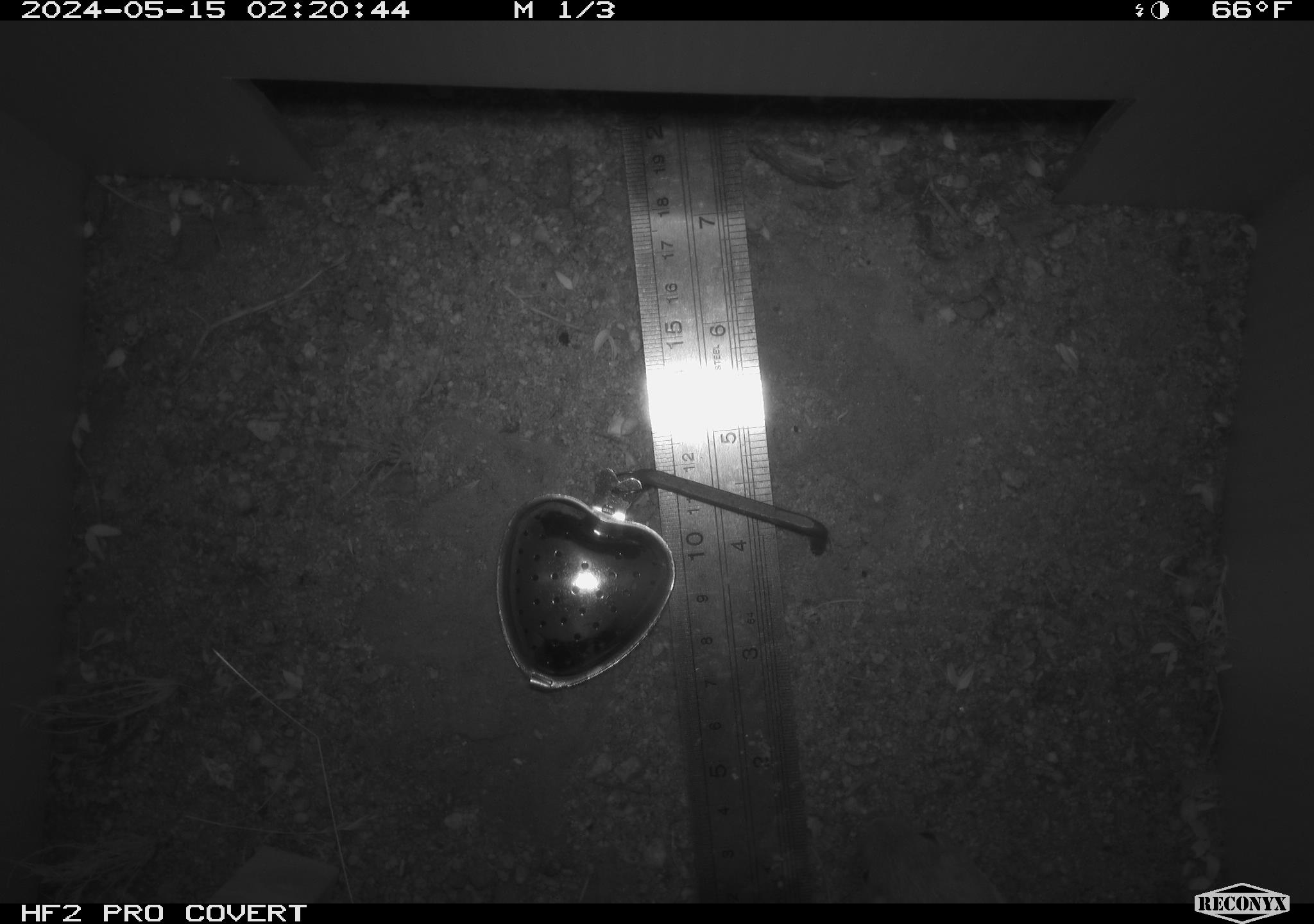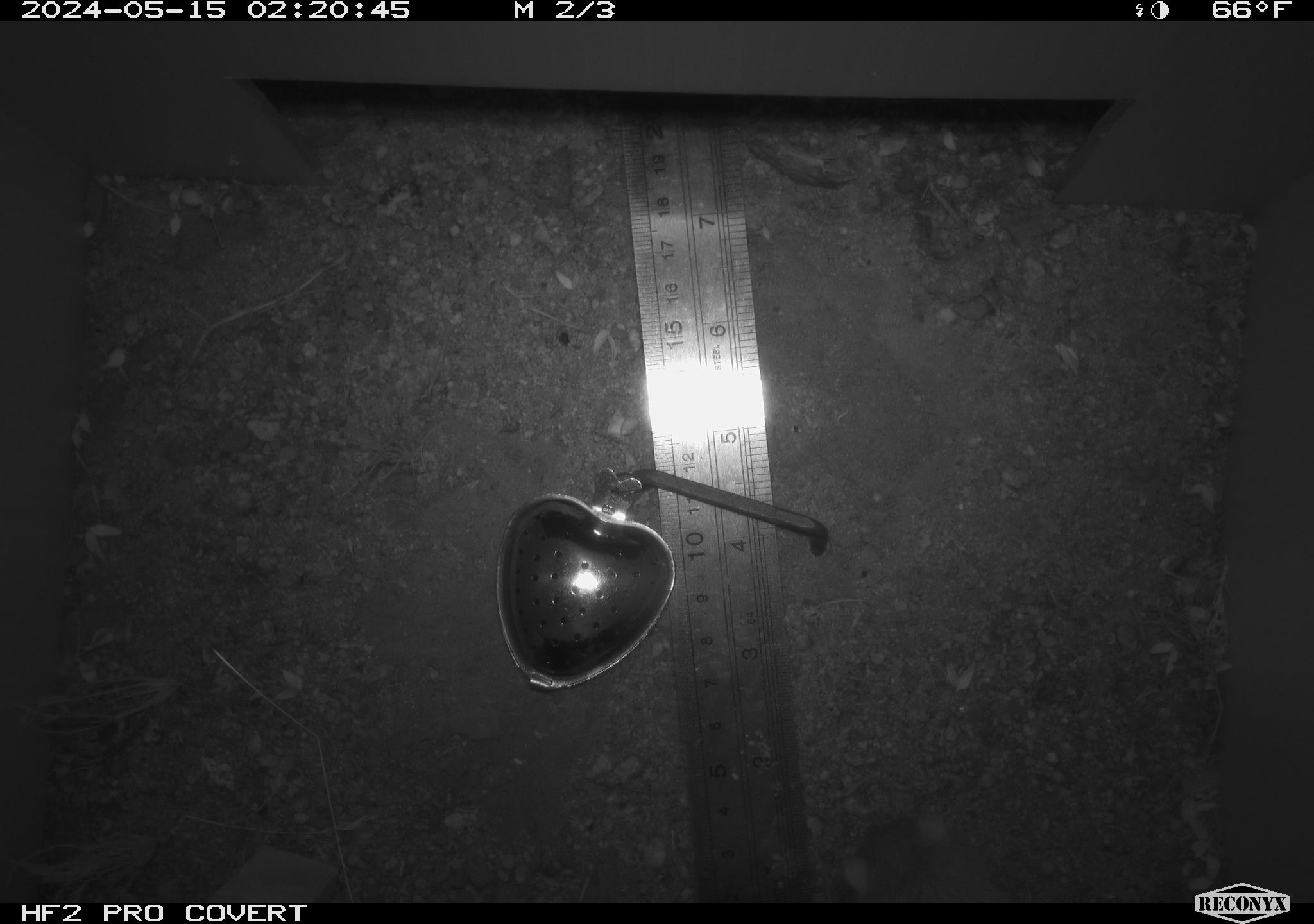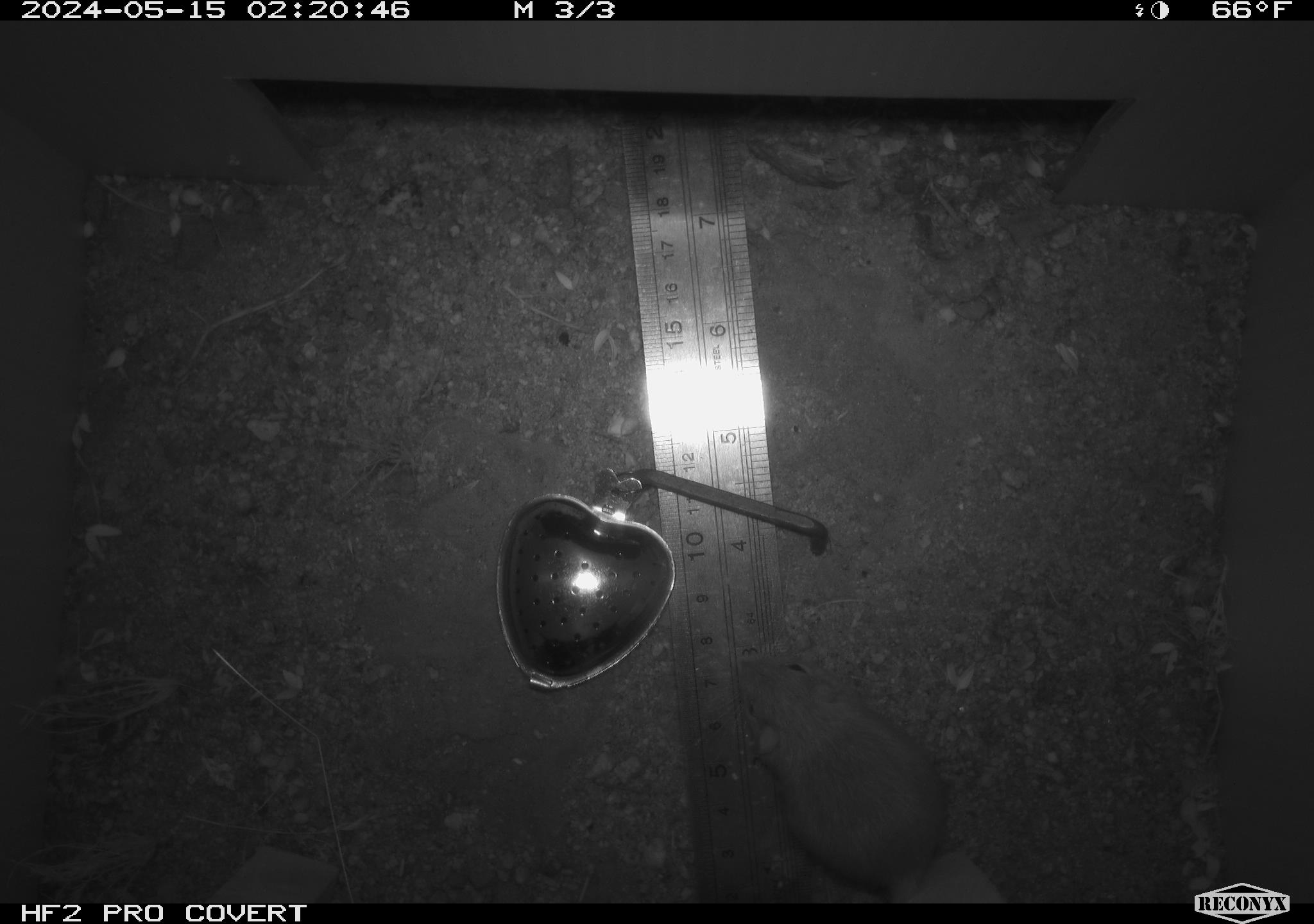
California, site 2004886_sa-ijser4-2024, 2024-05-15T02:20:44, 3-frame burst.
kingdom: Animalia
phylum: Chordata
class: Mammalia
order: Rodentia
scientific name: Rodentia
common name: woodrat or rat or mouse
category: woodrat or rat or mouse species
Woodrat or rat or mouse species (woodrat or rat or mouse) (Rodentia).